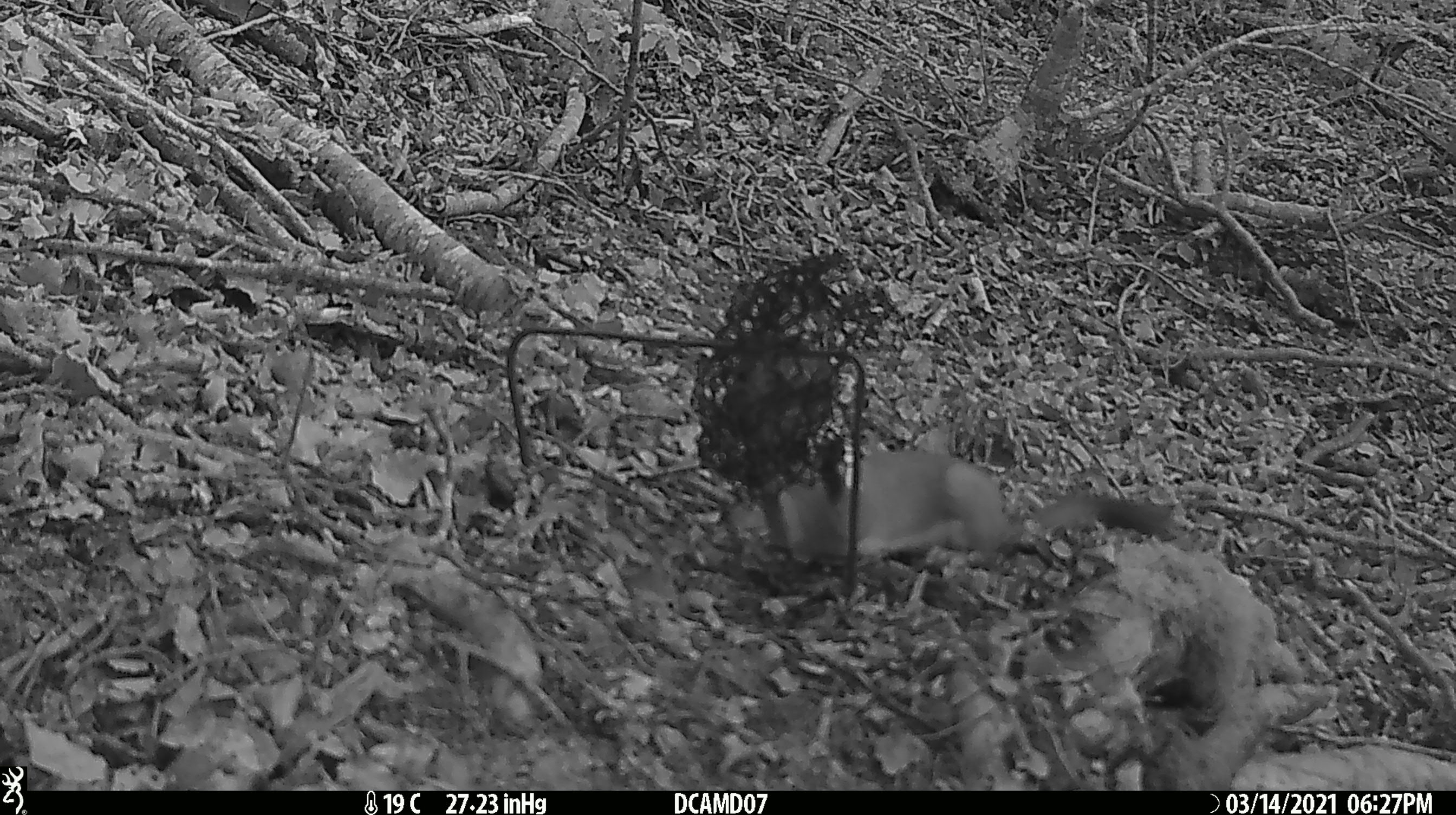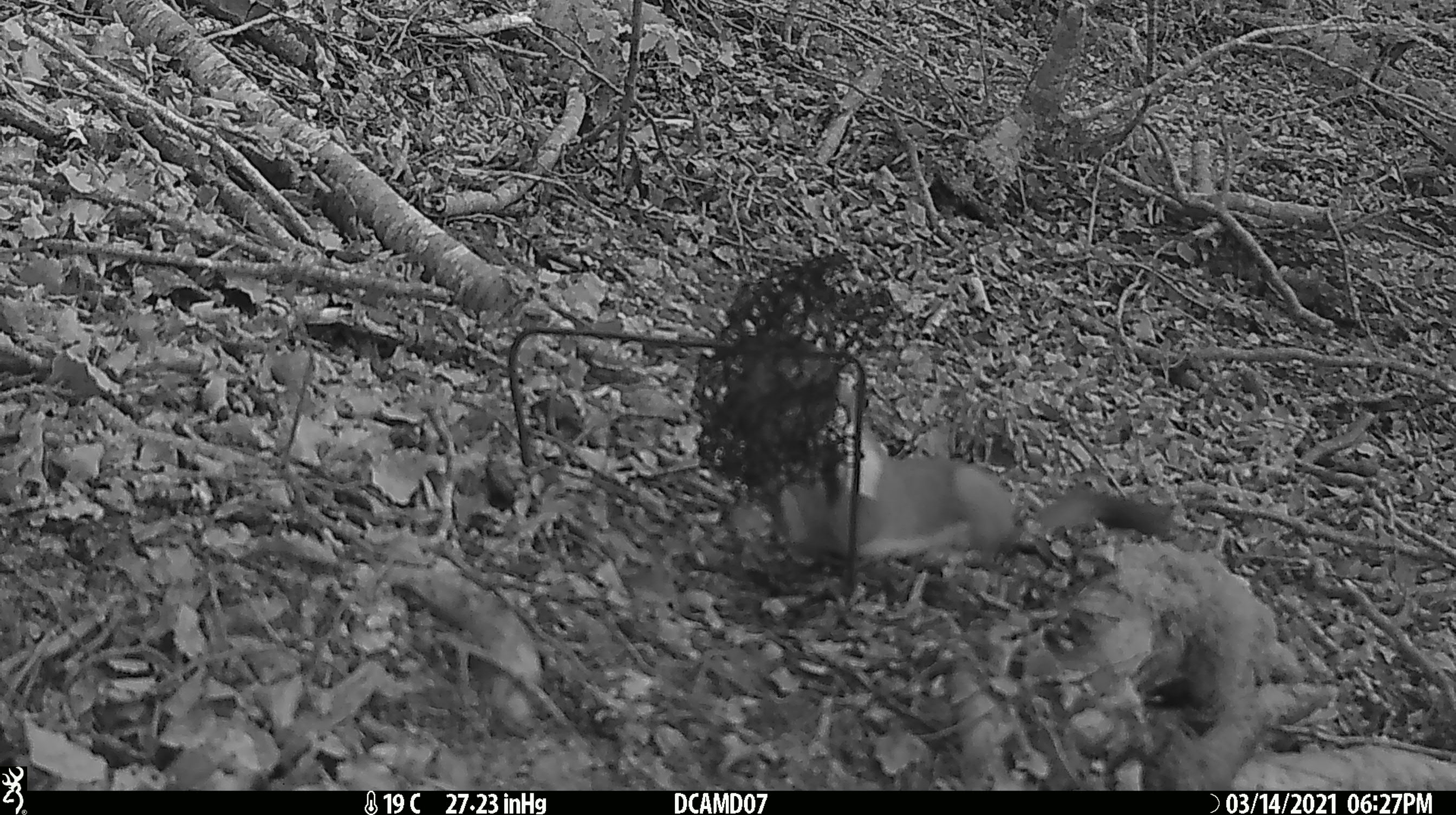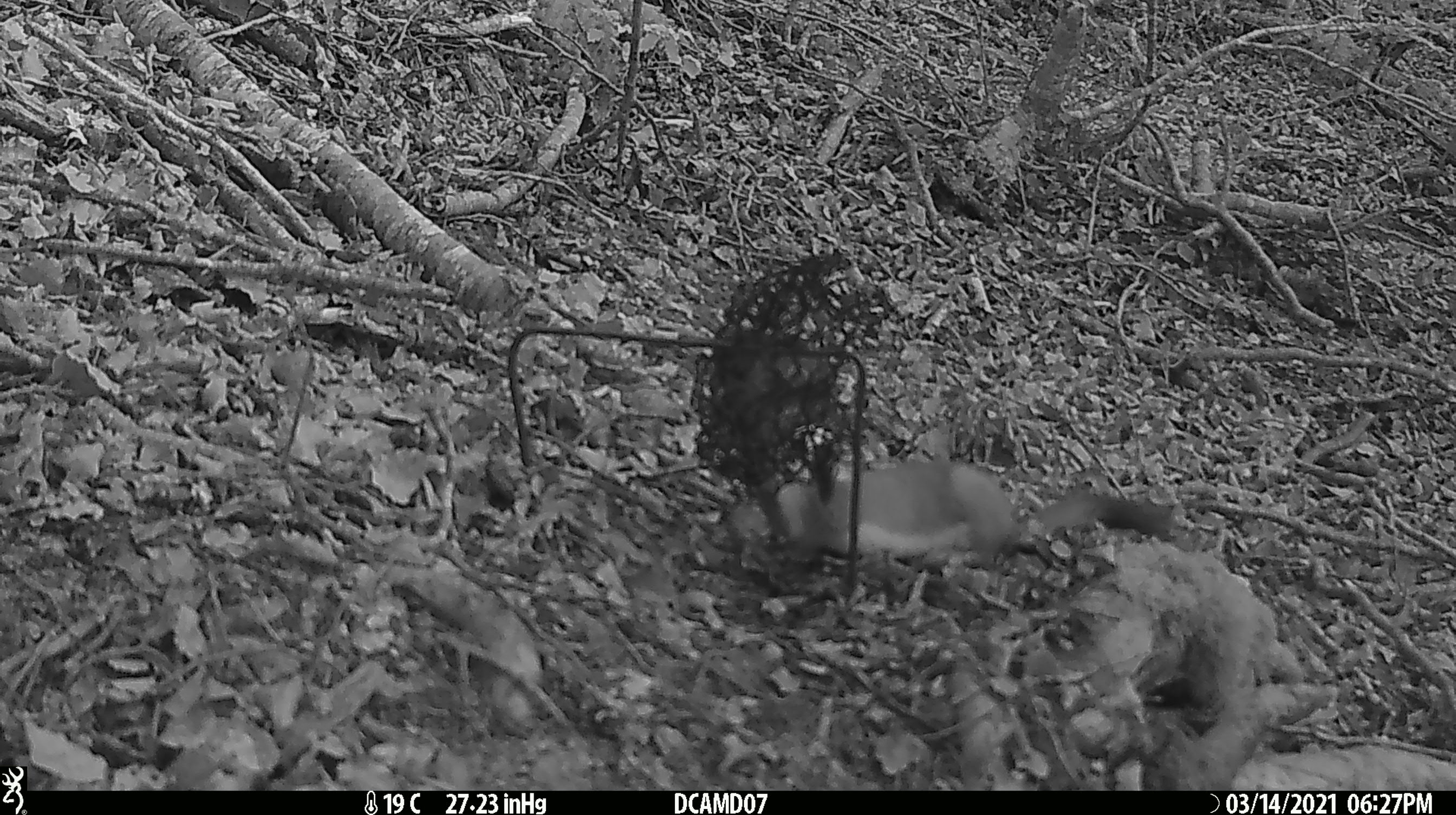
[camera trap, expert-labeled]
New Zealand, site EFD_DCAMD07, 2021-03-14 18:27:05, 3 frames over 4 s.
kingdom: Animalia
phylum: Chordata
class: Mammalia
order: Carnivora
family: Mustelidae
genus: Mustela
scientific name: Mustela erminea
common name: stoat